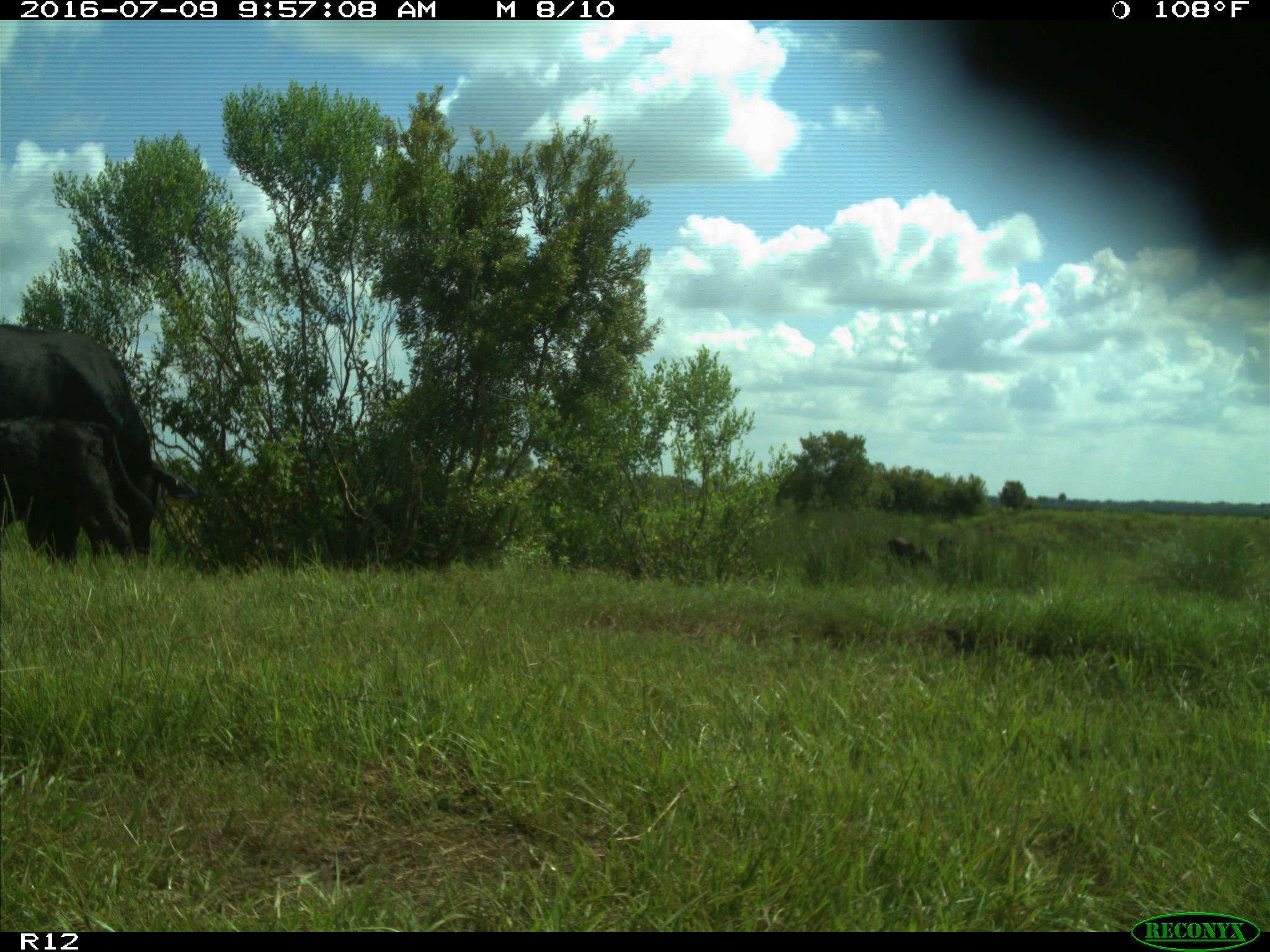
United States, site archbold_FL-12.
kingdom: Animalia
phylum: Chordata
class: Mammalia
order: Artiodactyla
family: Bovidae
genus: Bos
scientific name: Bos taurus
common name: domestic cow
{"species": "Bos taurus (domestic cow)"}